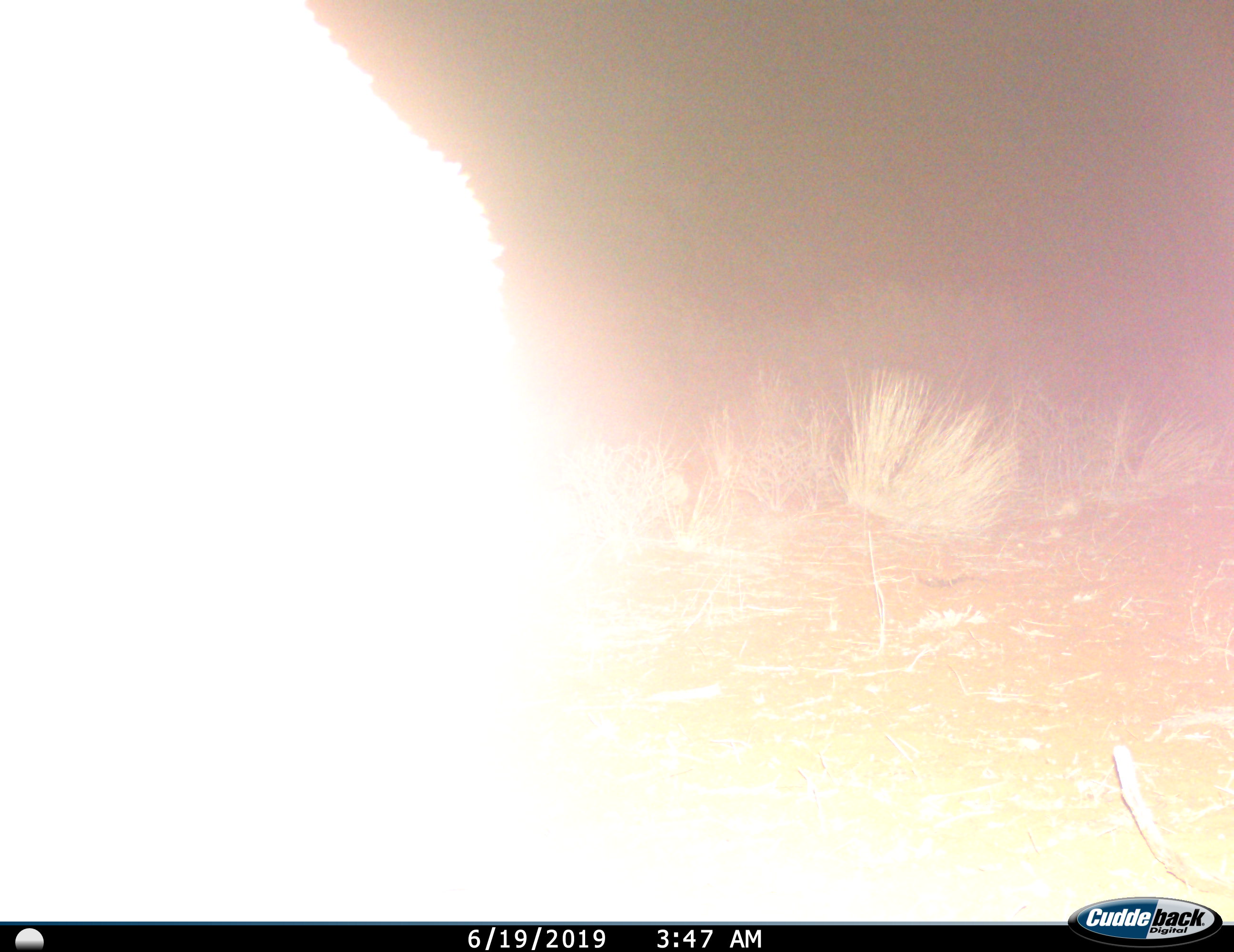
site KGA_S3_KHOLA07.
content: unidentified animal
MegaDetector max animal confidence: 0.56